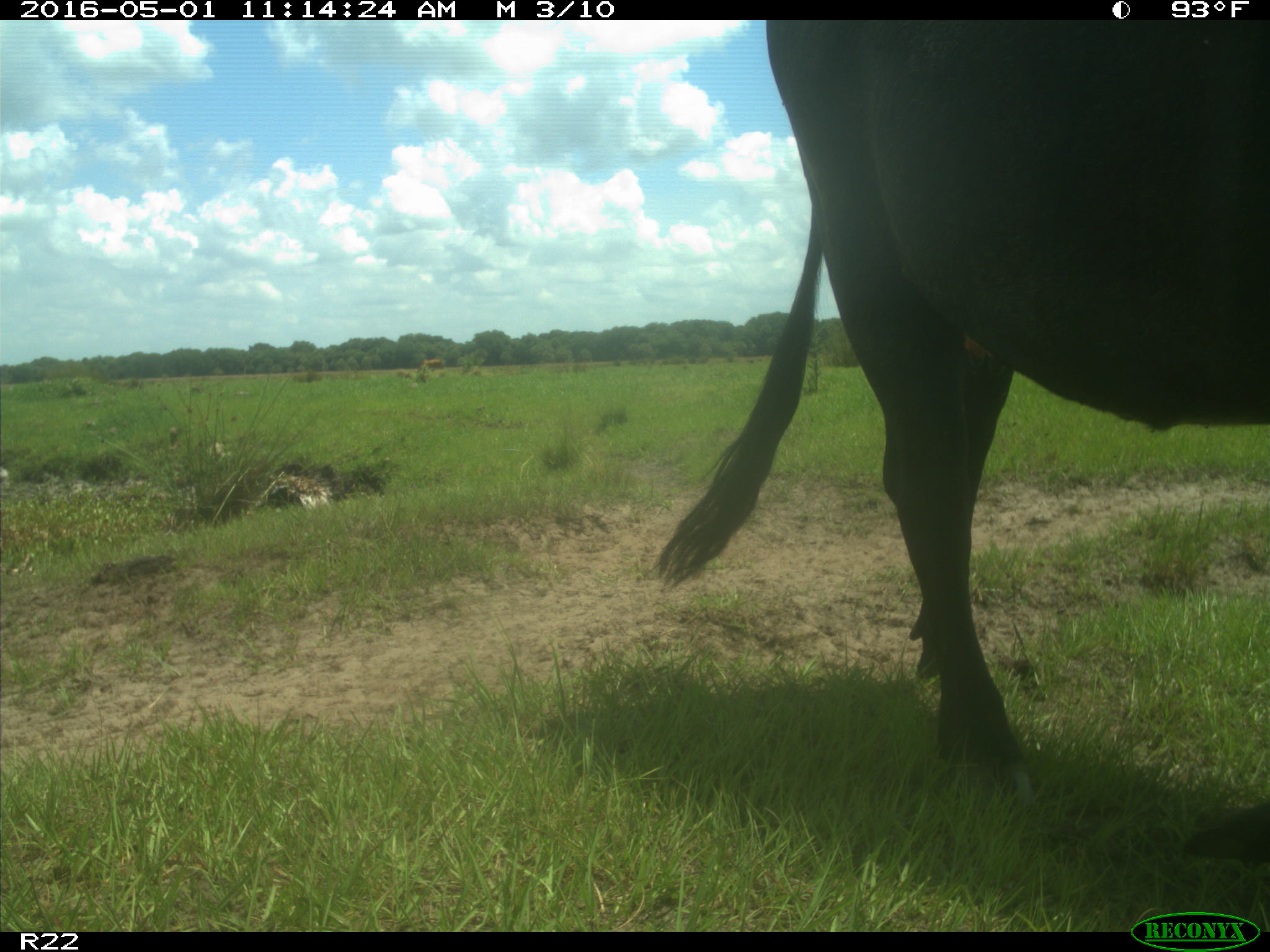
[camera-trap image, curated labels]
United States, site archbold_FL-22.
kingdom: Animalia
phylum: Chordata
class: Mammalia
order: Artiodactyla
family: Bovidae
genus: Bos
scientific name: Bos taurus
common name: domestic cow